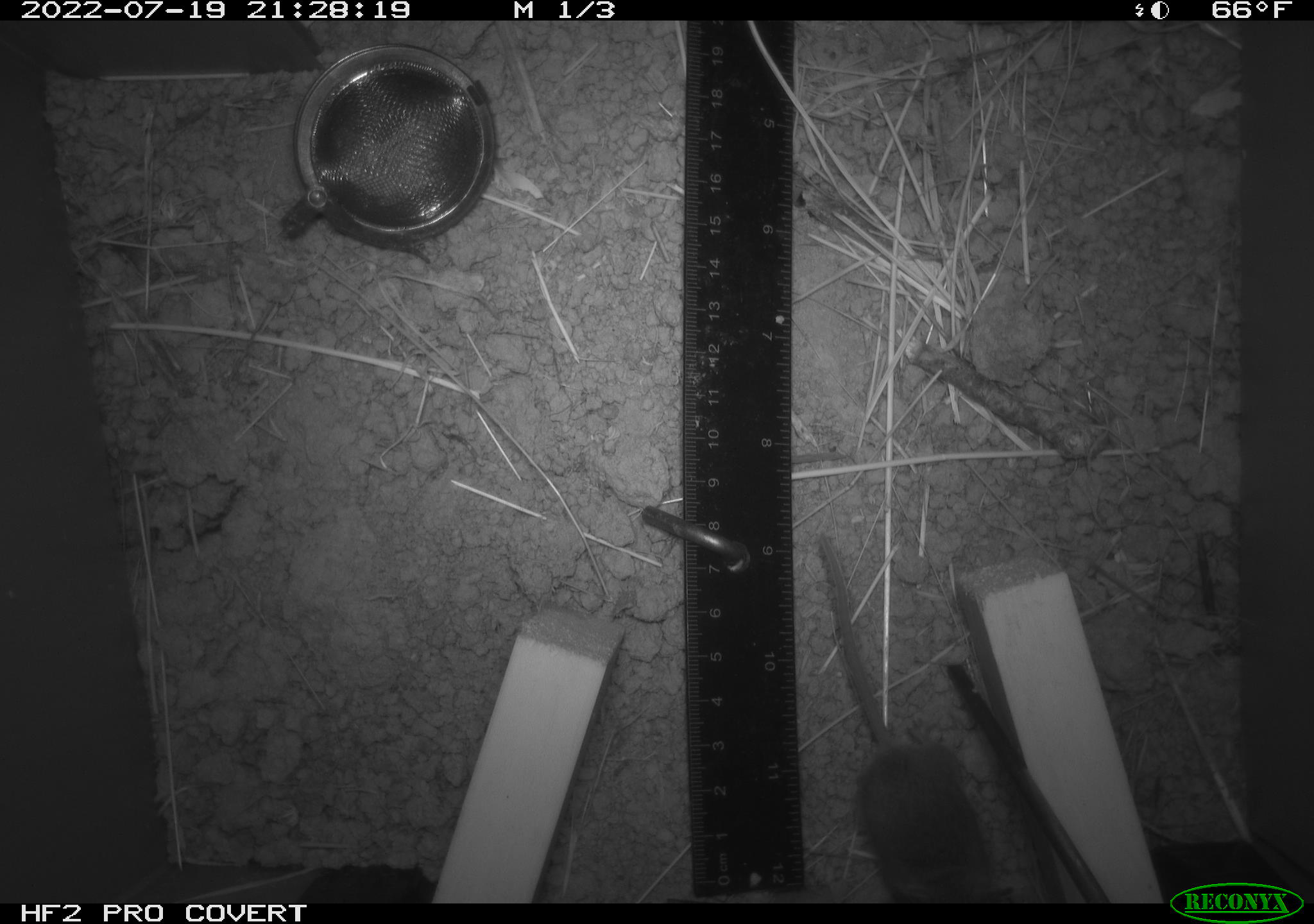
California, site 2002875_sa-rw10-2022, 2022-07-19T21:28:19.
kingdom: Animalia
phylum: Chordata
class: Mammalia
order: Rodentia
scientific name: Rodentia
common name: mouse species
Mouse species (Rodentia).